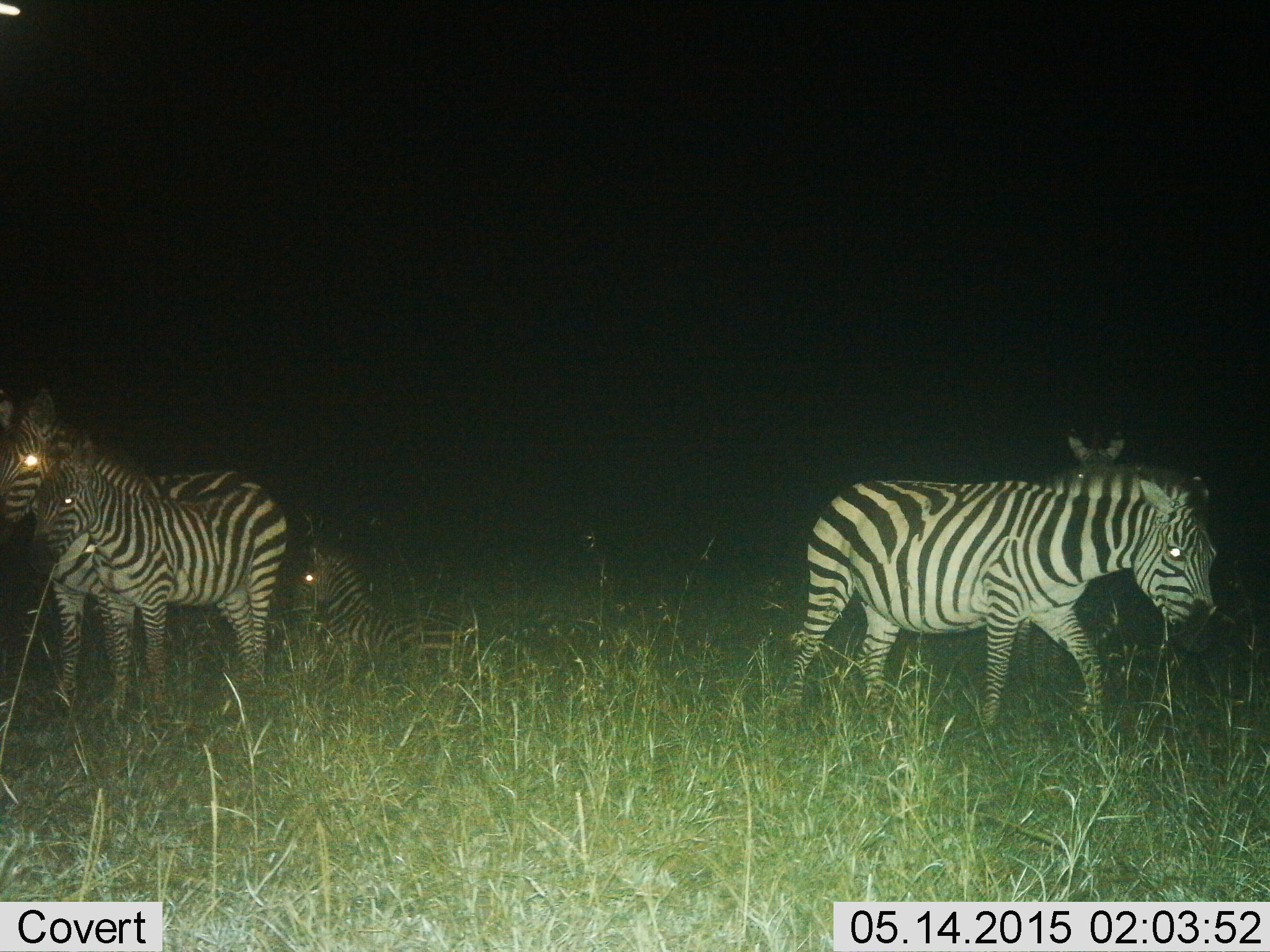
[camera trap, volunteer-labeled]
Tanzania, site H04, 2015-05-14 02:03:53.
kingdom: Animalia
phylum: Chordata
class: Mammalia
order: Perissodactyla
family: Equidae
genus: Equus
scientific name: Equus quagga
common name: plains zebra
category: zebra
Zebra (plains zebra) (Equus quagga), count 5. Behavior (volunteer vote fractions): standing 80%, resting 80%, moving 60%, interacting 0%. Young present (vote fraction): 30%. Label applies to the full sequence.